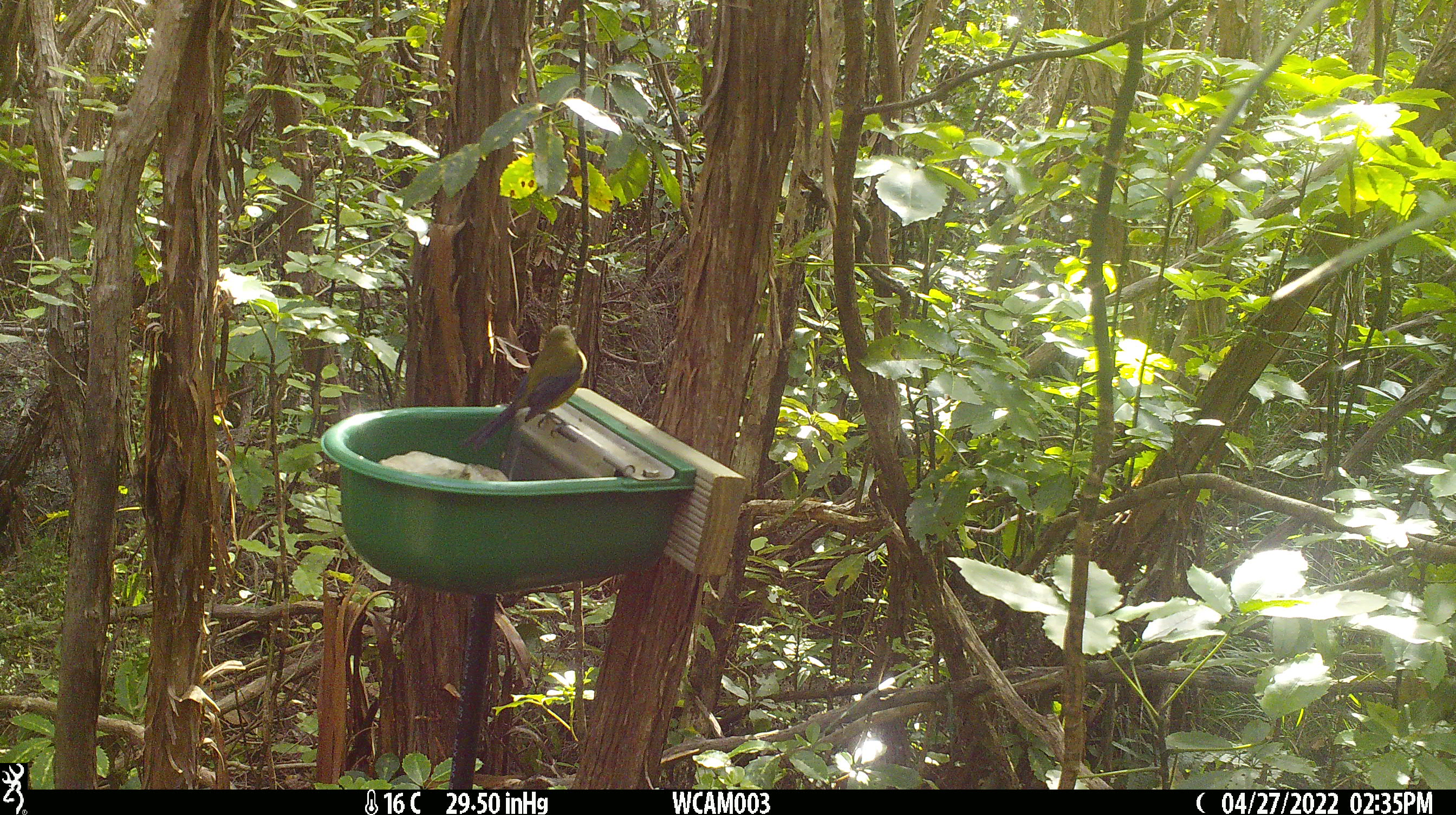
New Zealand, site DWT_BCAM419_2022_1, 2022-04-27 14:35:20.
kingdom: Animalia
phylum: Chordata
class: Aves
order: Passeriformes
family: Meliphagidae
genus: Anthornis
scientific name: Anthornis melanura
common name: new zealand bellbird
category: bellbird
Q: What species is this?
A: Bellbird (new zealand bellbird) (Anthornis melanura).